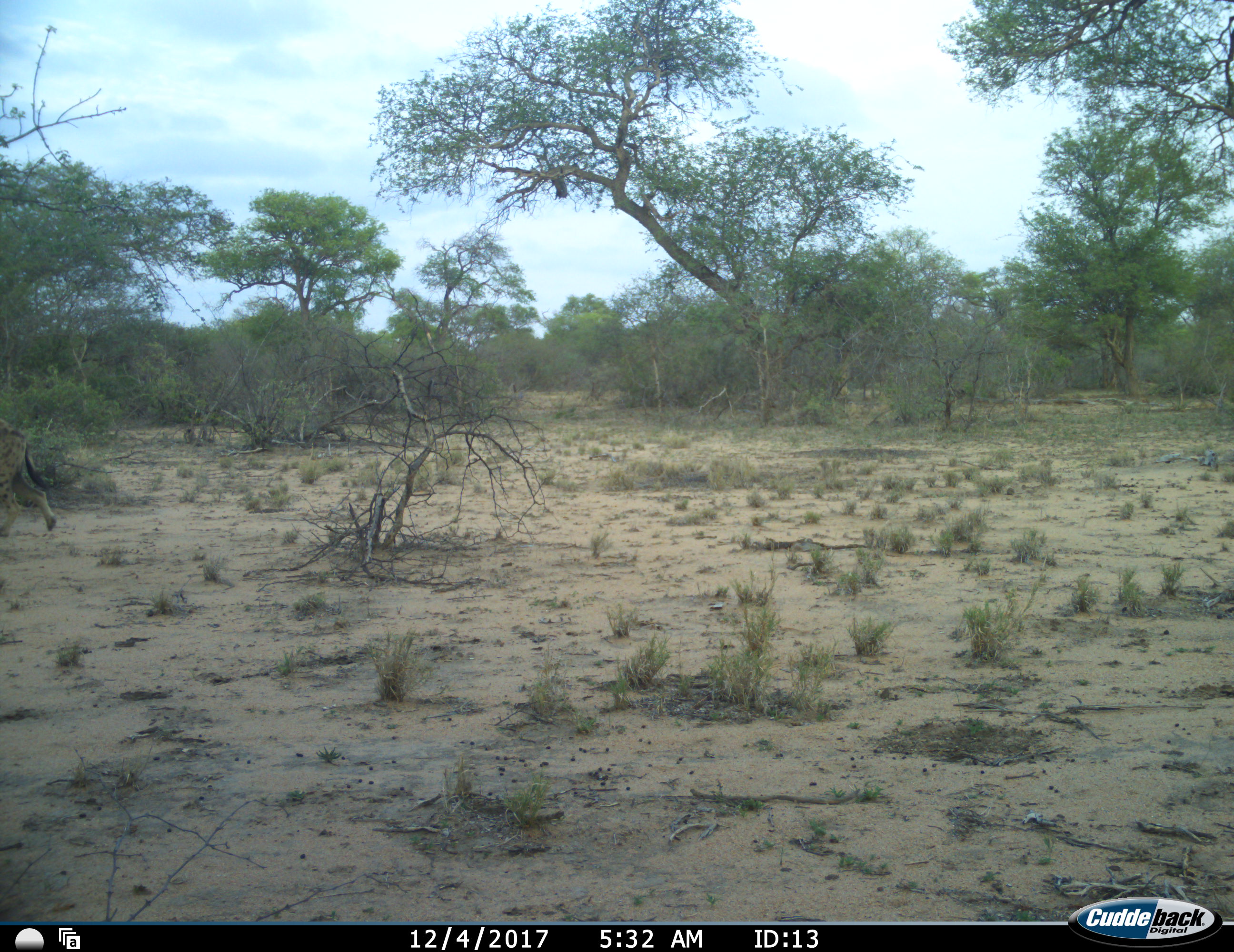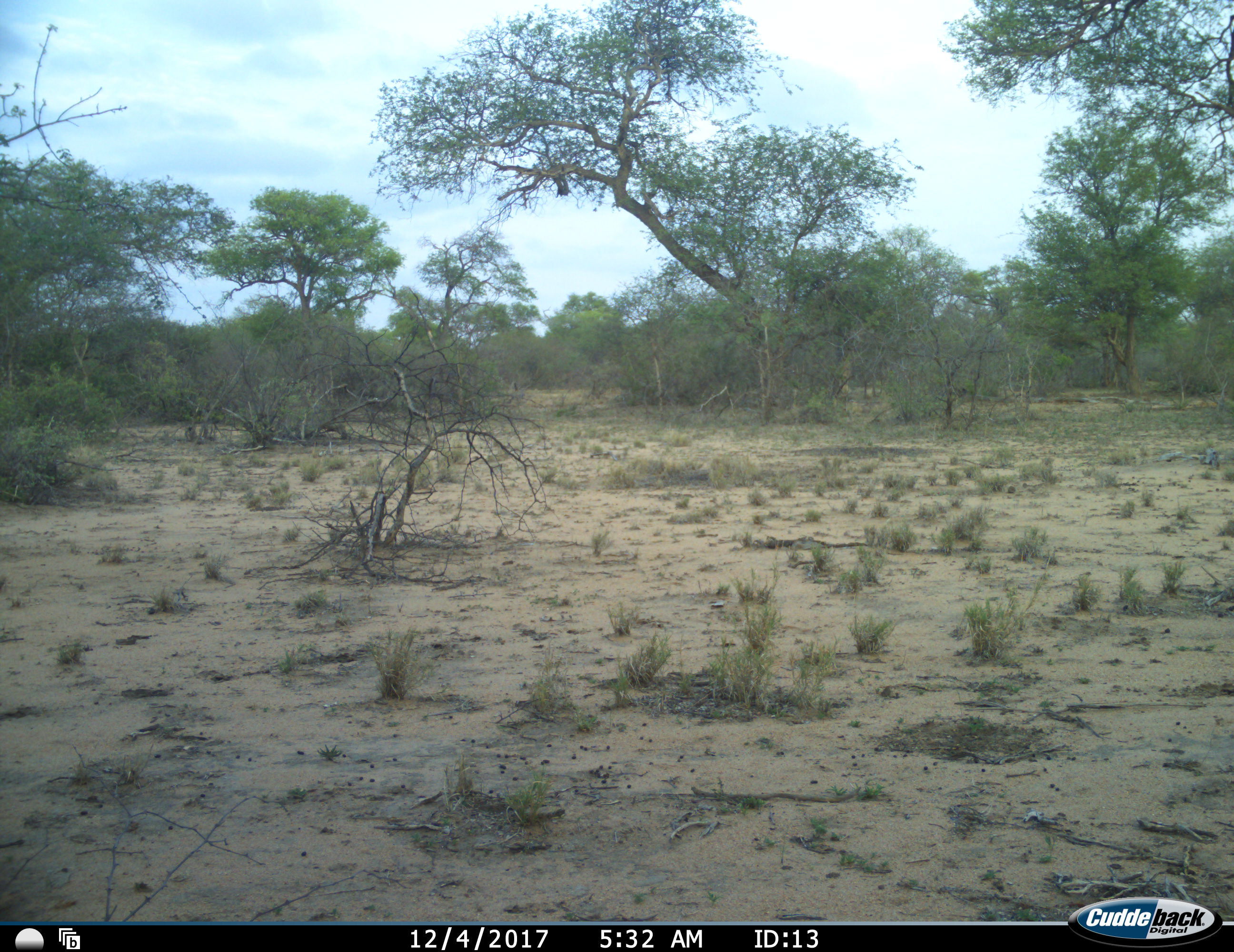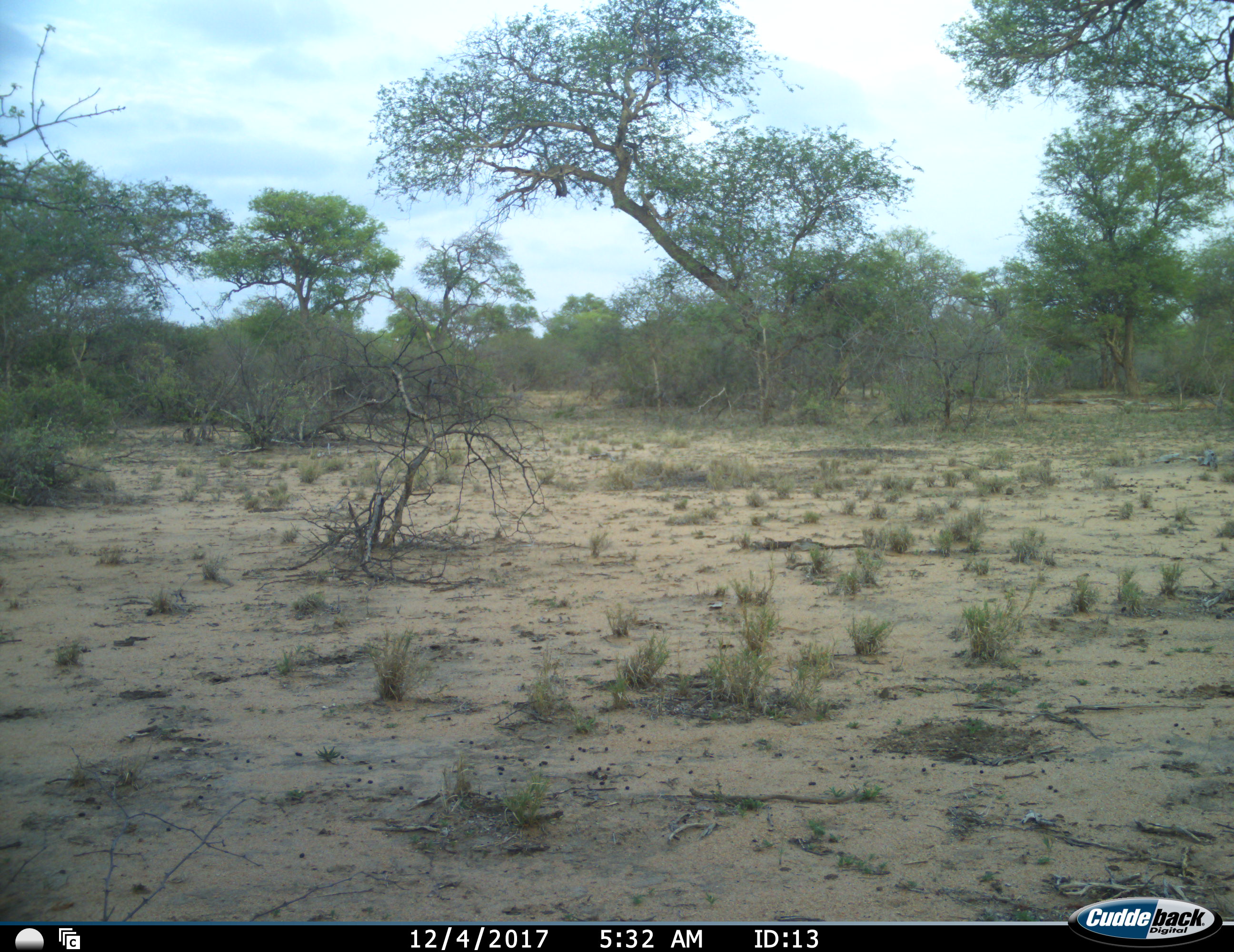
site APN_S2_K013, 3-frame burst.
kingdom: Animalia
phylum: Chordata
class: Mammalia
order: Carnivora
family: Hyaenidae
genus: Crocuta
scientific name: Crocuta crocuta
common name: spotted hyena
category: hyenaspotted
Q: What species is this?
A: Hyenaspotted (spotted hyena) (Crocuta crocuta).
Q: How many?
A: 1.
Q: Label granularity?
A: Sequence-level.